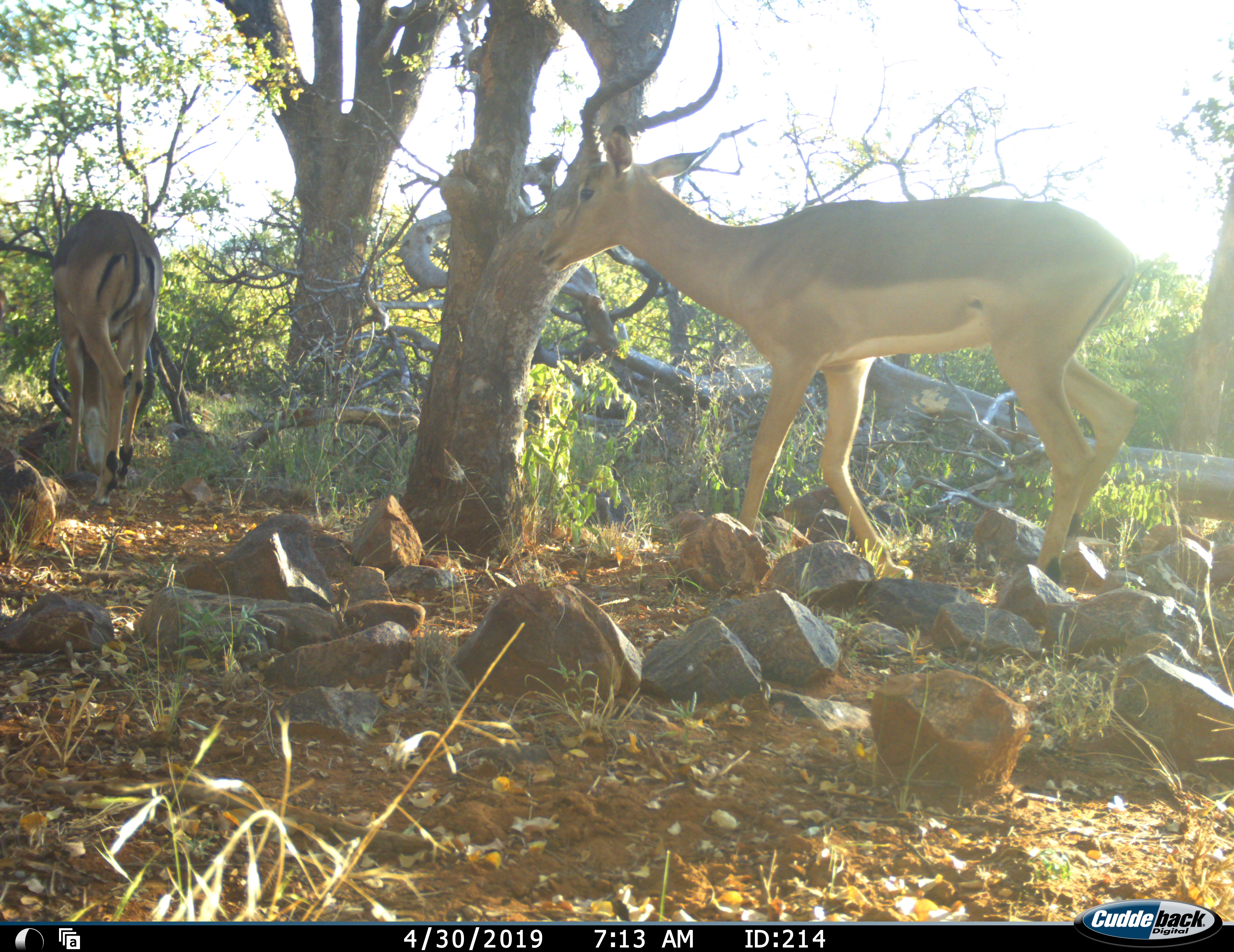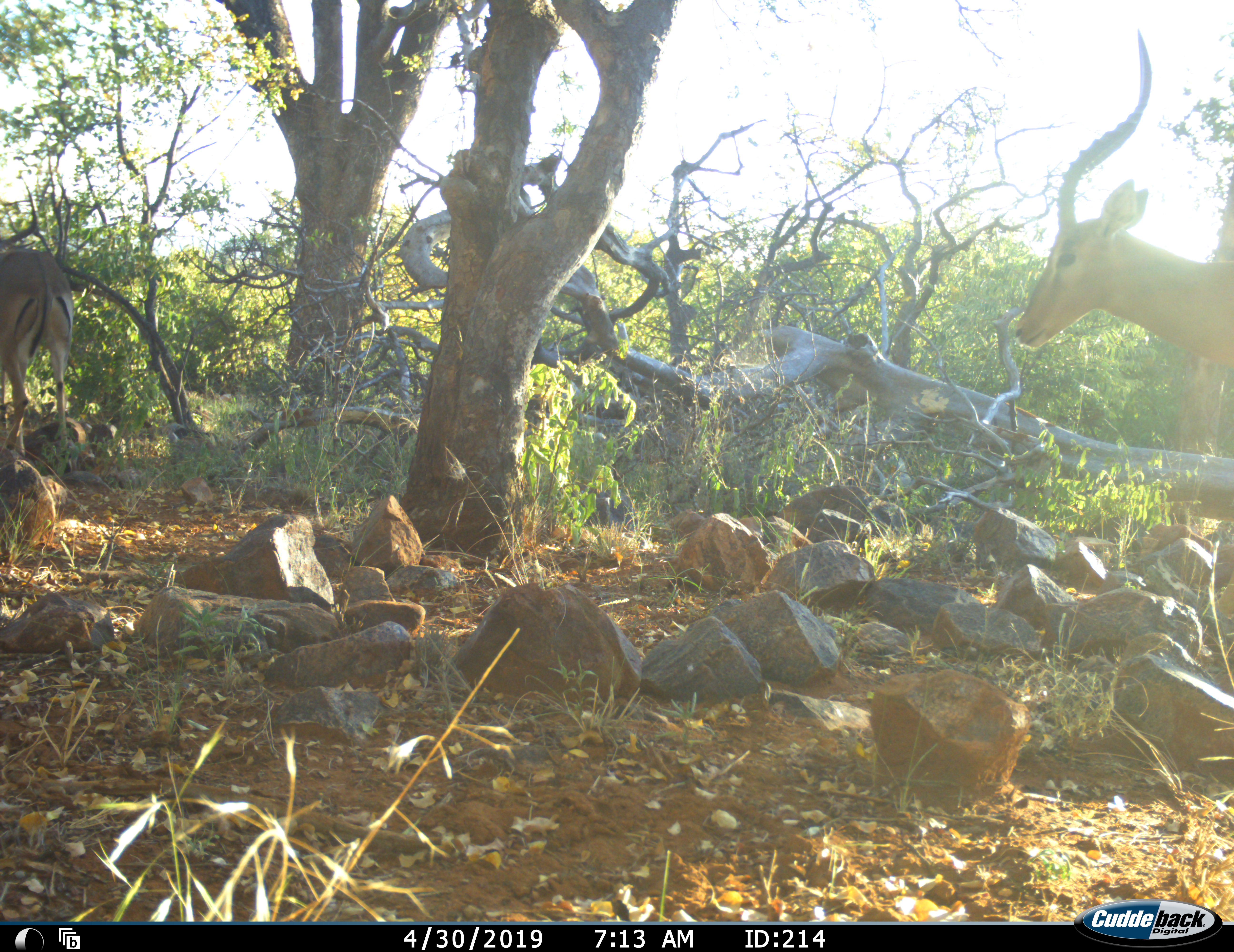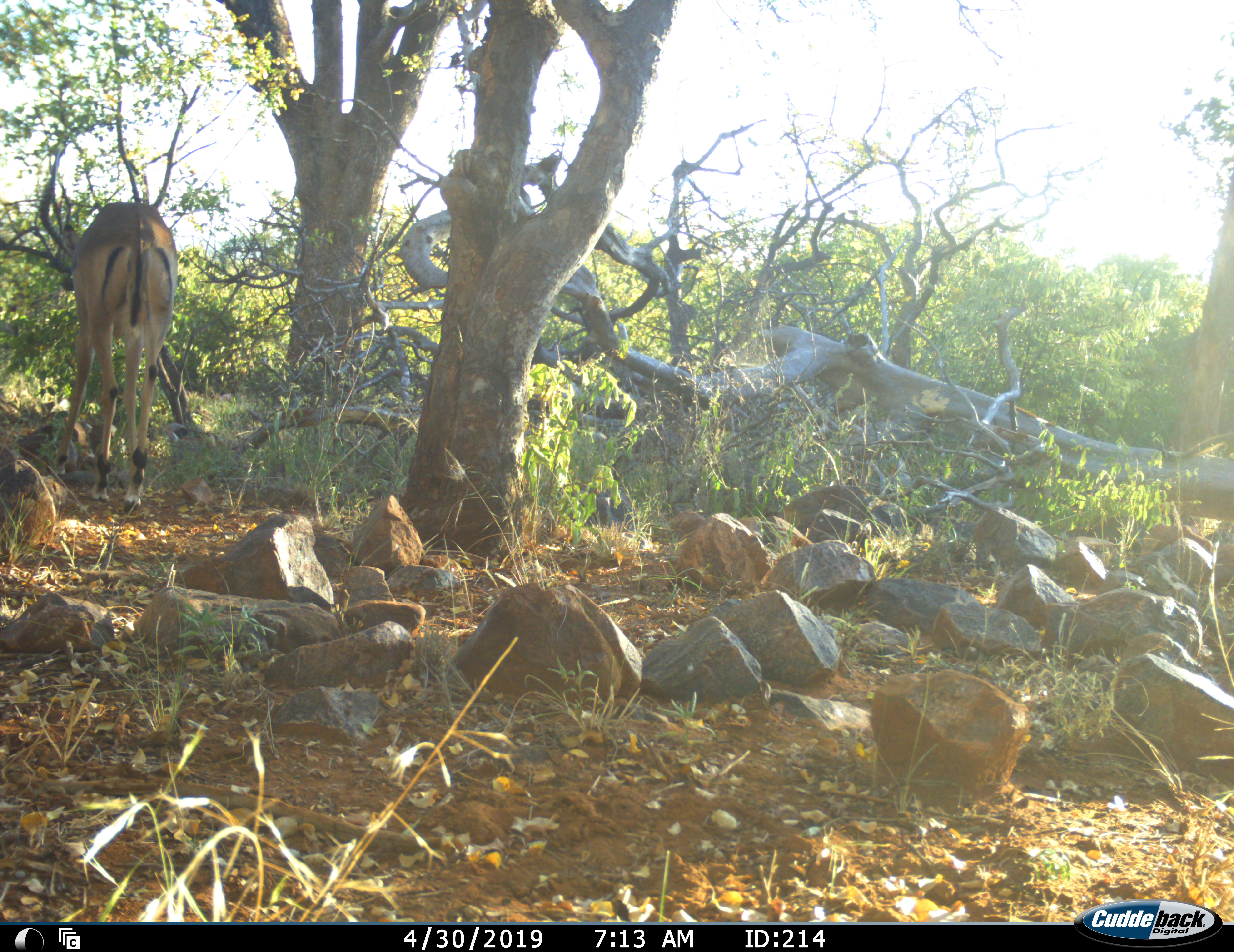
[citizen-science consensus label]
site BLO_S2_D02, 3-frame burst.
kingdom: Animalia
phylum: Chordata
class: Mammalia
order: Artiodactyla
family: Bovidae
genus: Aepyceros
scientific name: Aepyceros melampus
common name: impala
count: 3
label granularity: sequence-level